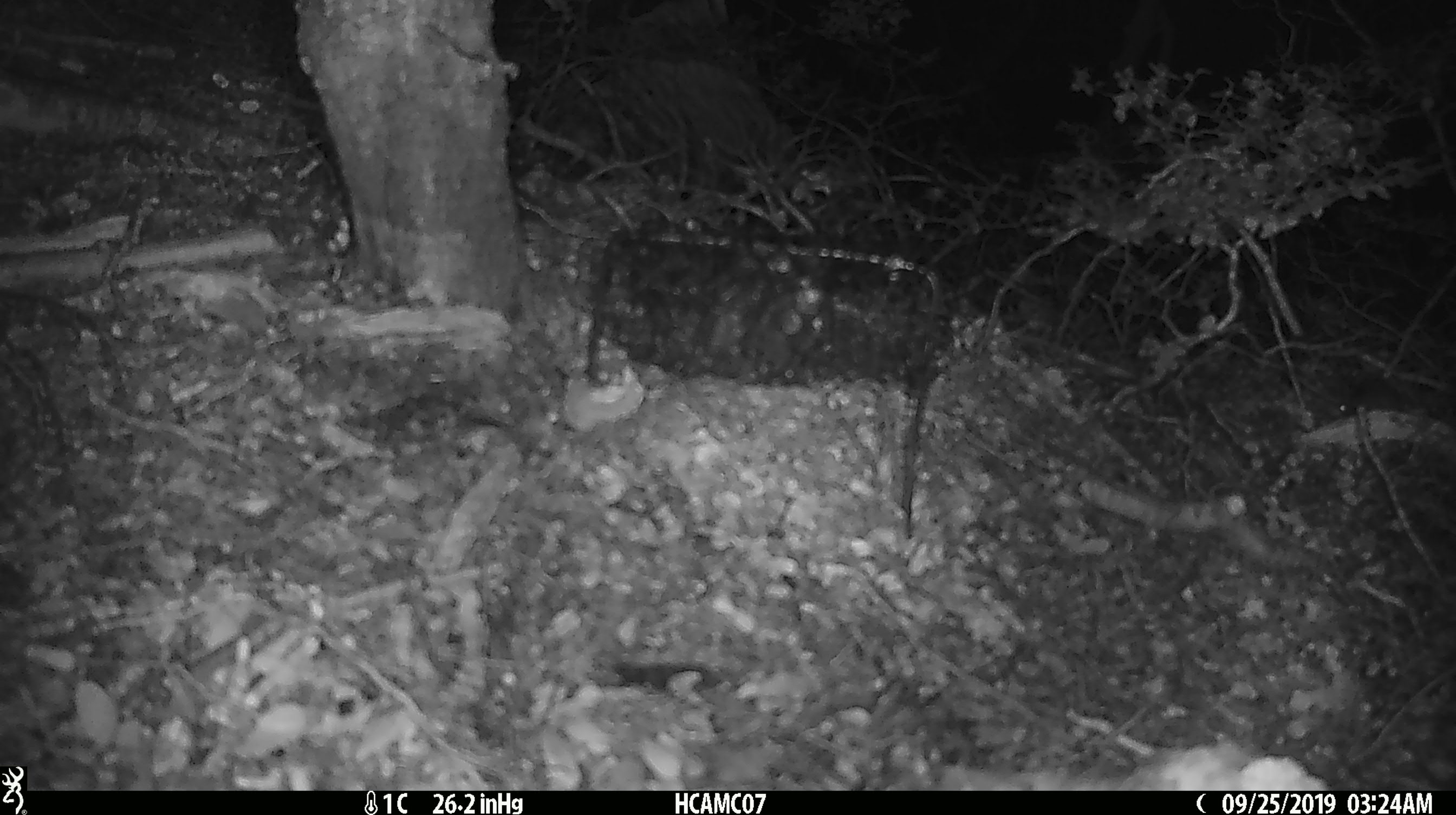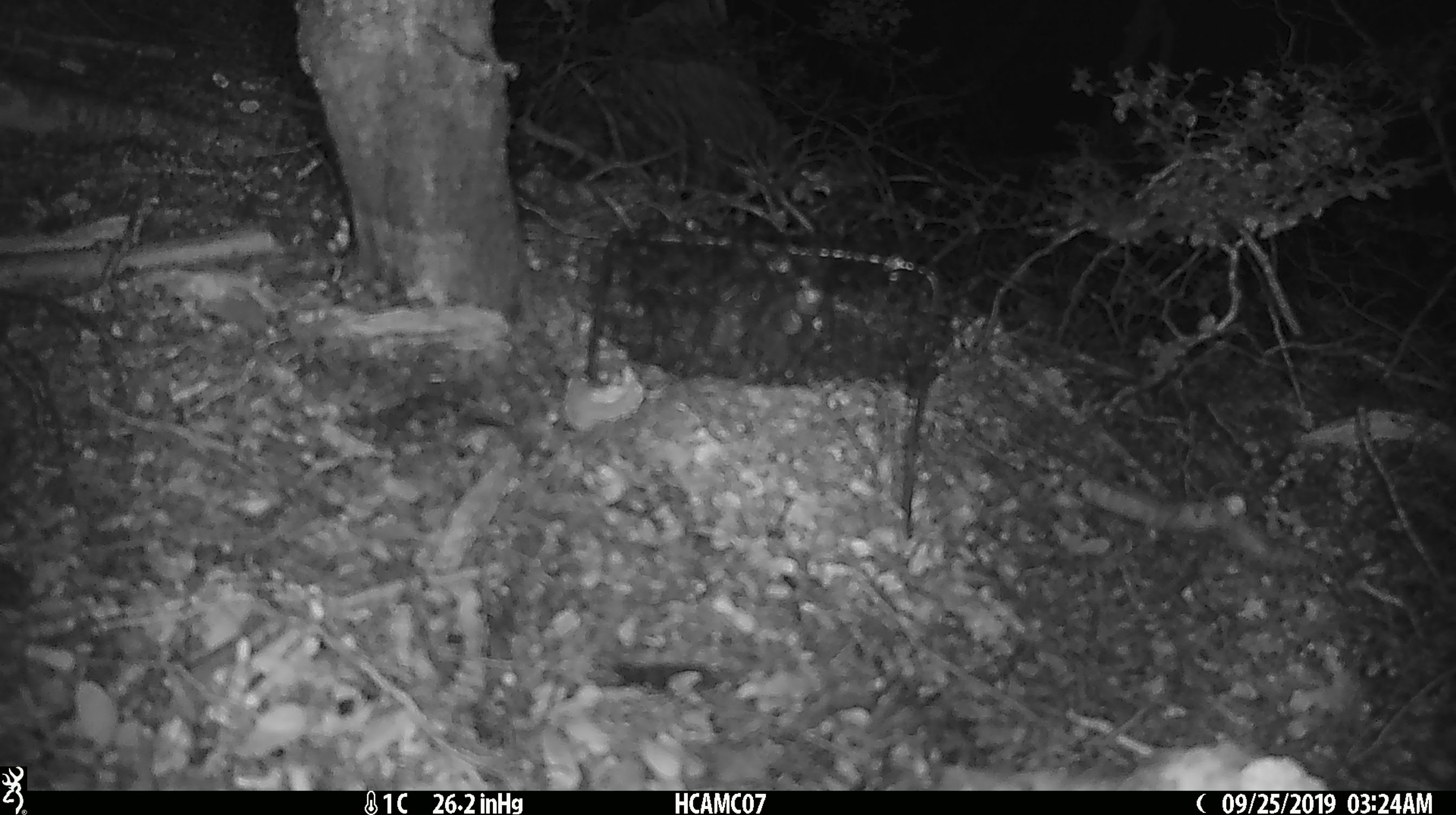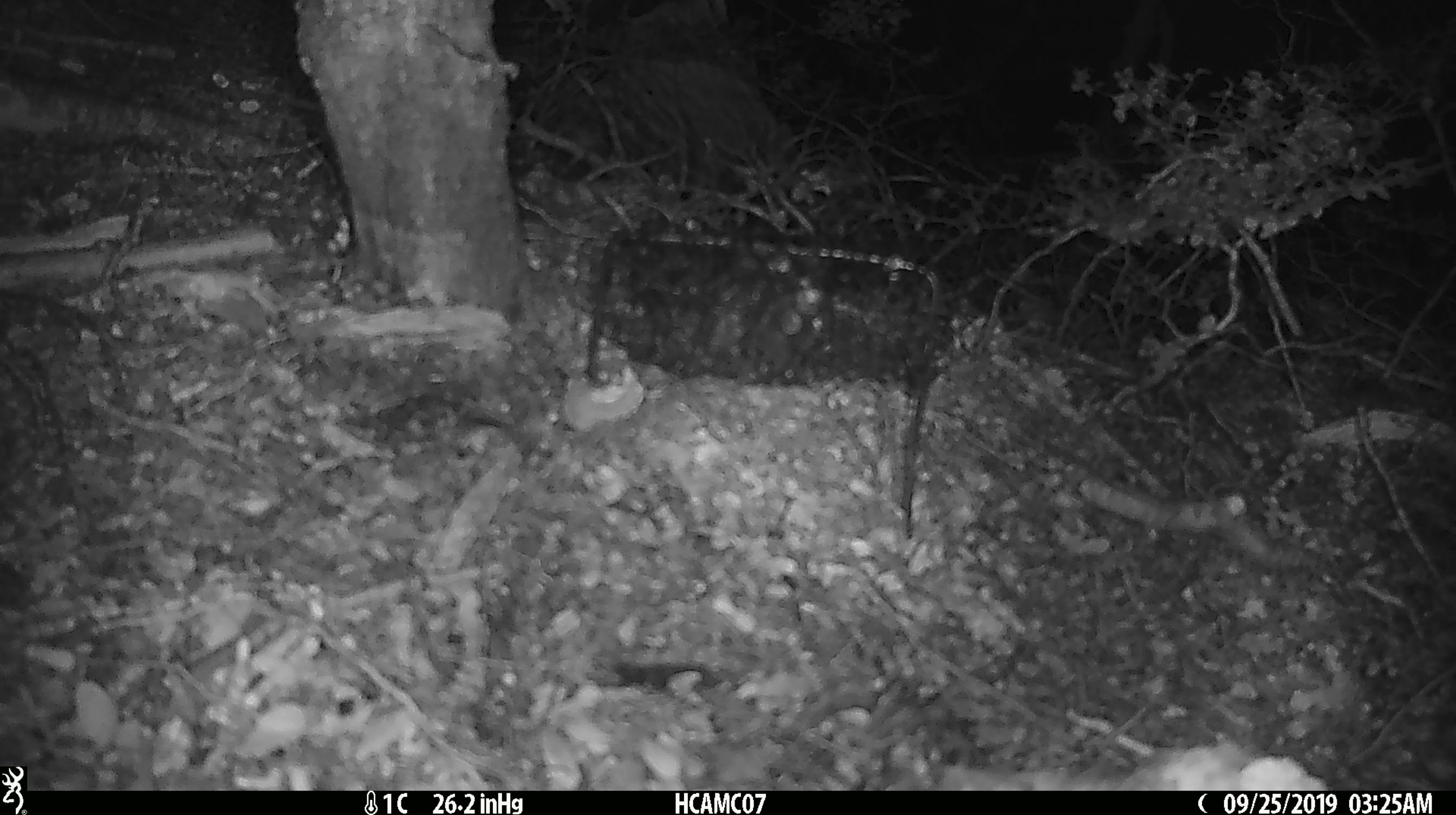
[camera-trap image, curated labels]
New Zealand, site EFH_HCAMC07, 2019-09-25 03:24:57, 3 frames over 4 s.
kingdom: Animalia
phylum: Chordata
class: Mammalia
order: Rodentia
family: Muridae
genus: Mus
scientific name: Mus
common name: mouse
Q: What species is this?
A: Mouse (Mus).